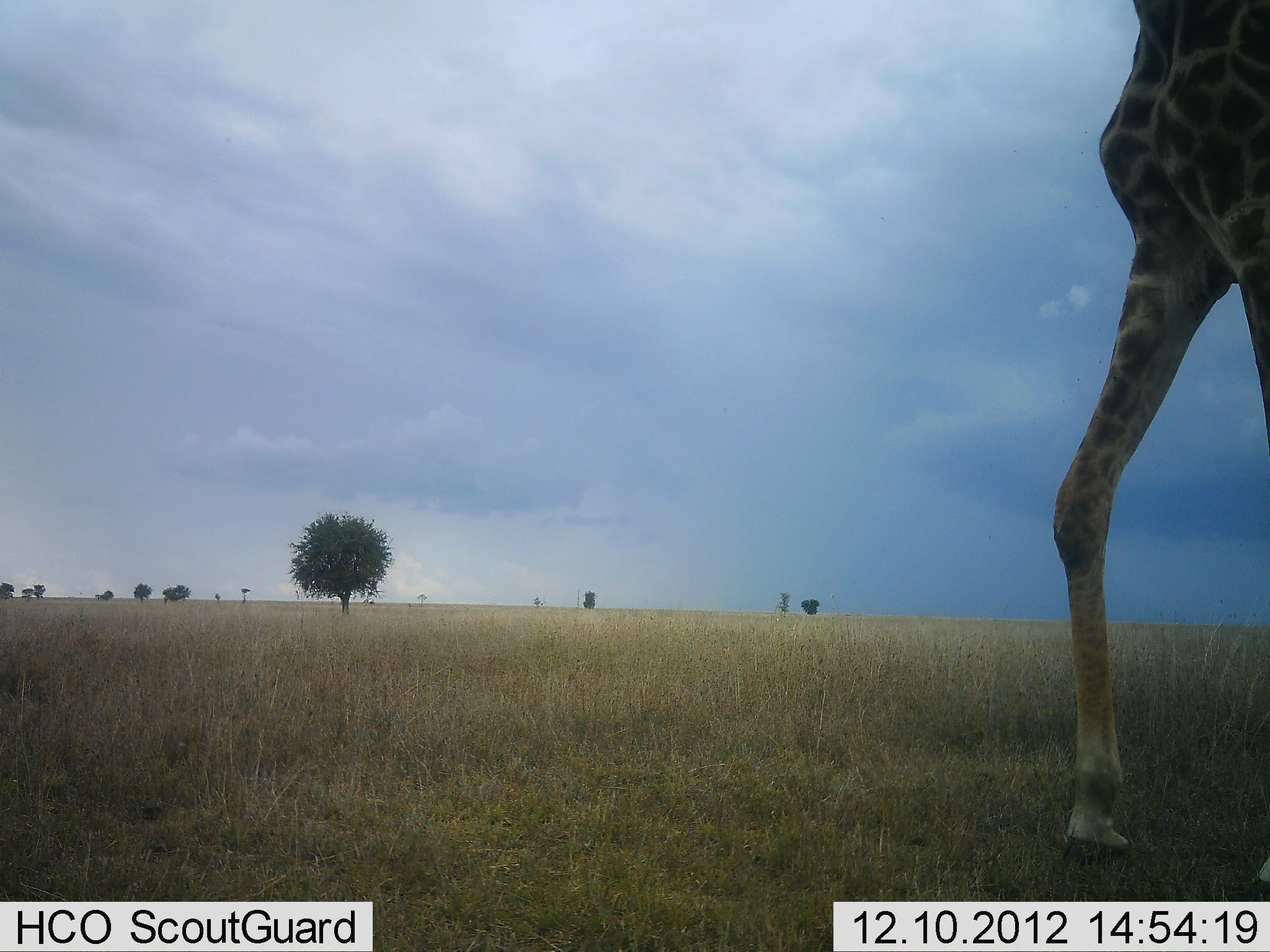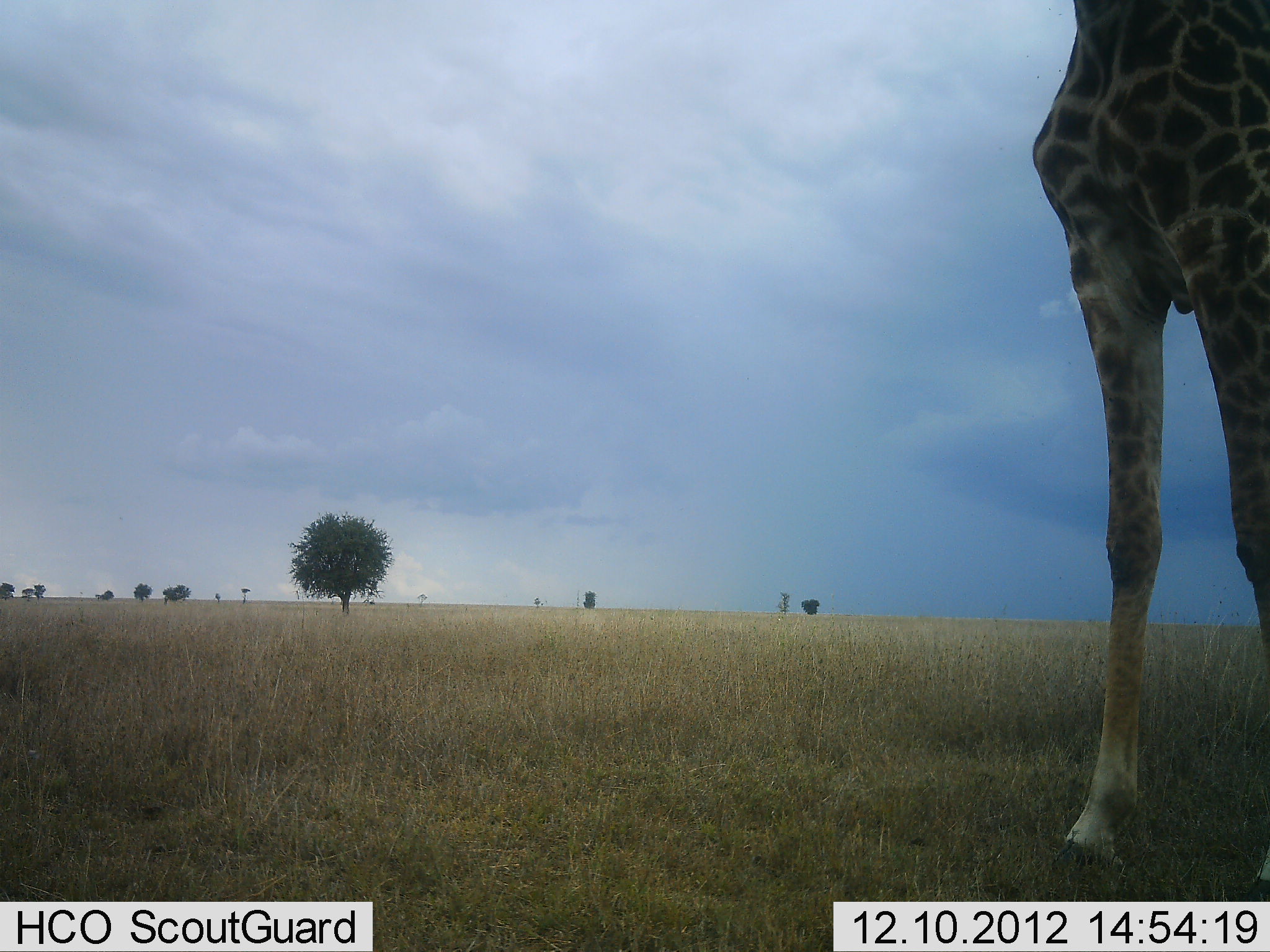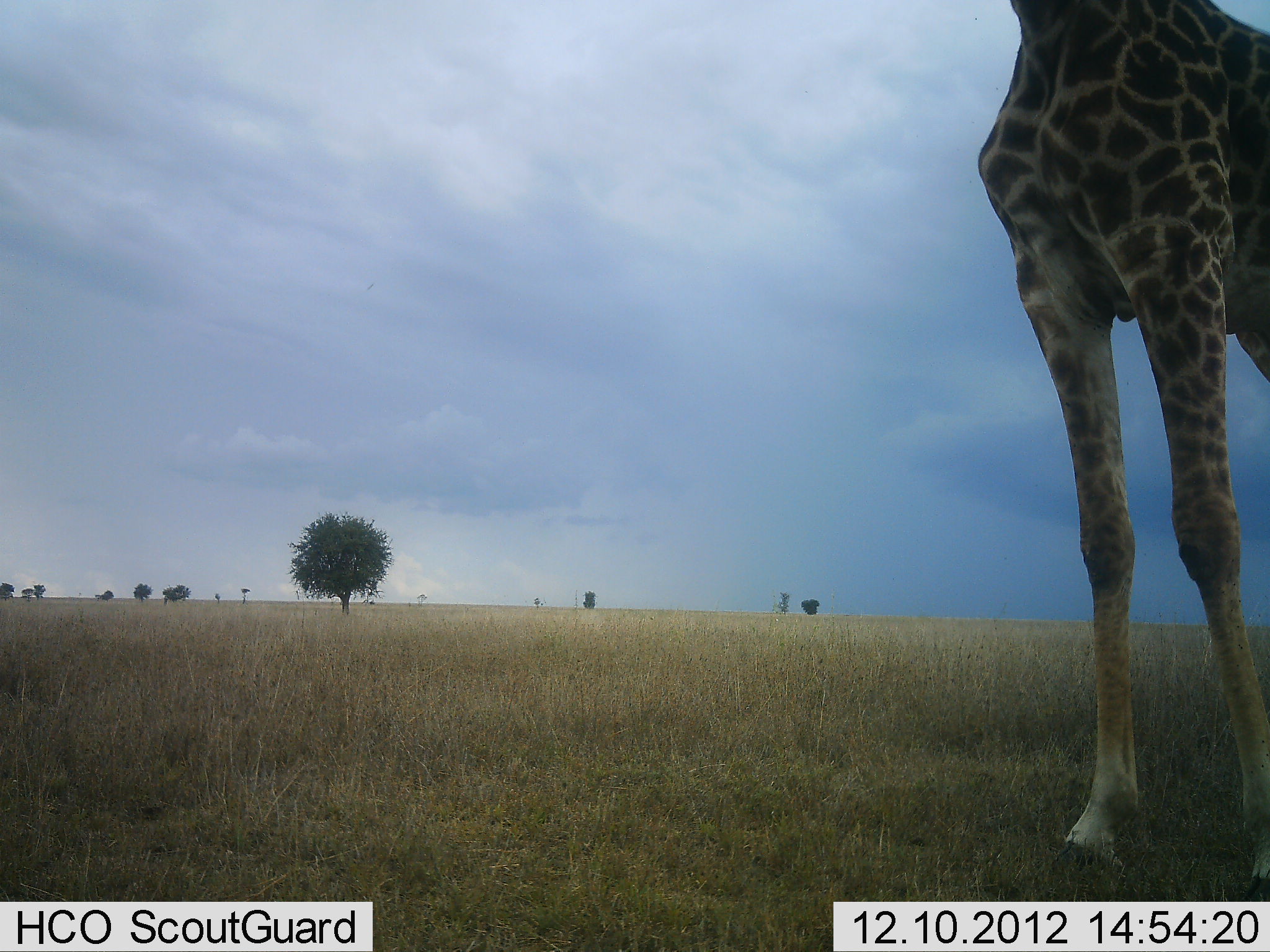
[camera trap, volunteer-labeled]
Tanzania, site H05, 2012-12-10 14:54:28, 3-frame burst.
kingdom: Animalia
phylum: Chordata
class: Mammalia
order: Artiodactyla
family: Giraffidae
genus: Giraffa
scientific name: Giraffa camelopardalis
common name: giraffe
Giraffe (Giraffa camelopardalis), count 1. Behavior (volunteer vote fractions): standing 40%, resting 0%, moving 70%, interacting 10%. Young present (vote fraction): 0%. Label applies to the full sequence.